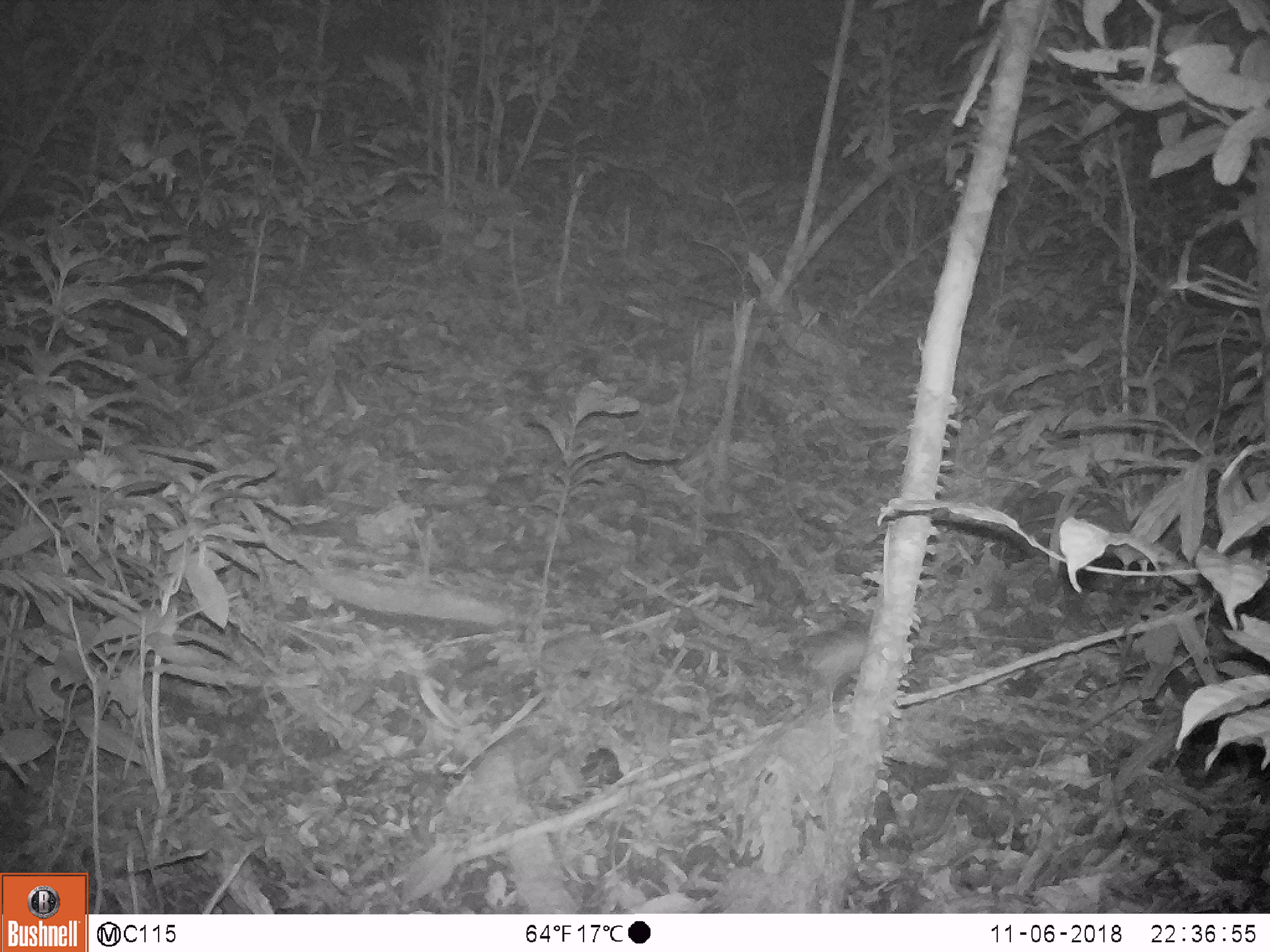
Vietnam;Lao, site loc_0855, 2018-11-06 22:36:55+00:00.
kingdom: Animalia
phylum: Chordata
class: Mammalia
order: Rodentia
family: Muridae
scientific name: Muridae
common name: old-world mice and rats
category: unidentified murid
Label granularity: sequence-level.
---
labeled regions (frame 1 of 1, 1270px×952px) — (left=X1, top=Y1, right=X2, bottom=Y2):
unidentified murid: (left=790, top=621, right=868, bottom=716)